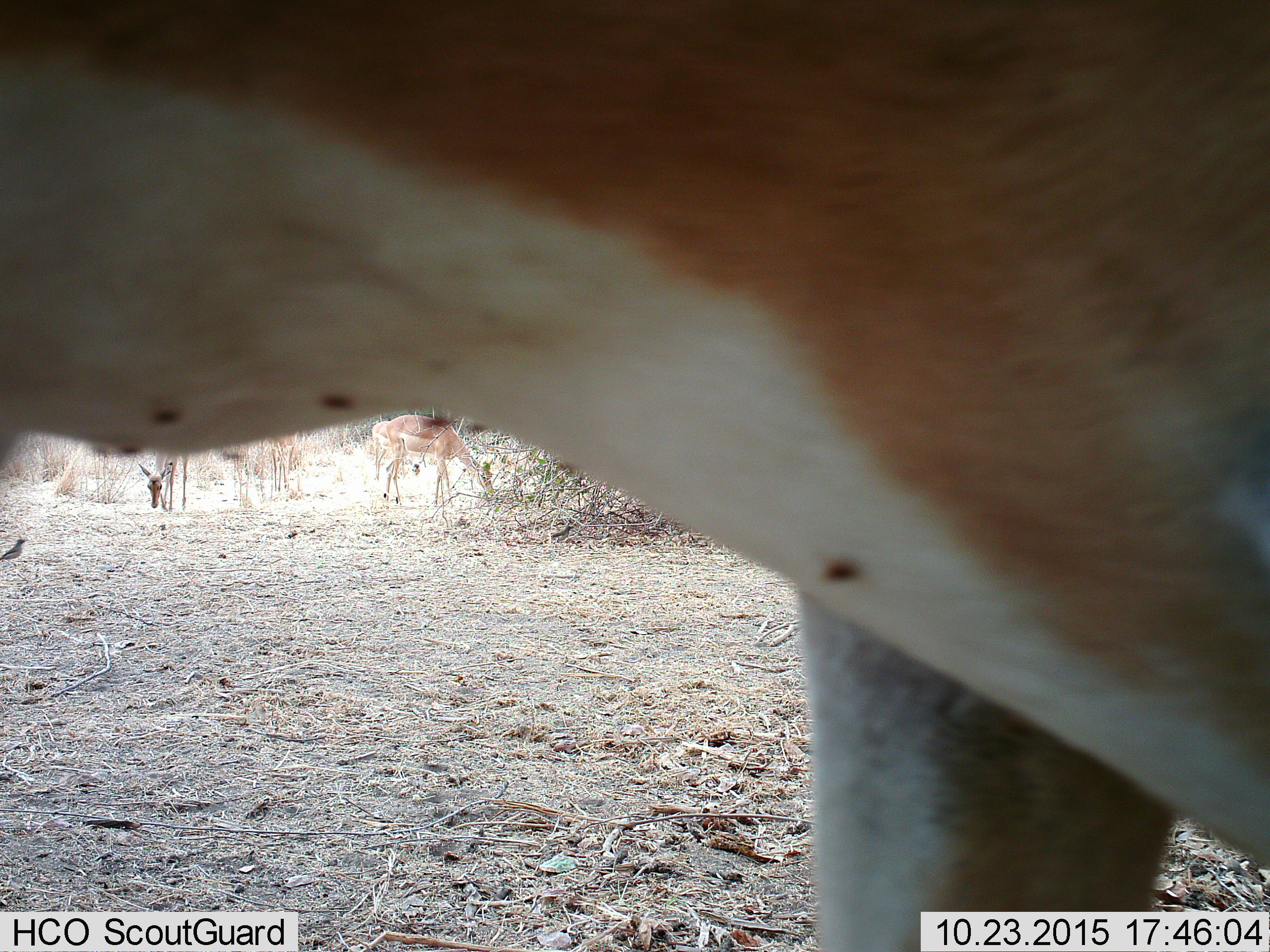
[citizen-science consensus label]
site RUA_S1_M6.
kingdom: Animalia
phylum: Chordata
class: Mammalia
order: Artiodactyla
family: Bovidae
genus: Aepyceros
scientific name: Aepyceros melampus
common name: impala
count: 4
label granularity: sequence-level